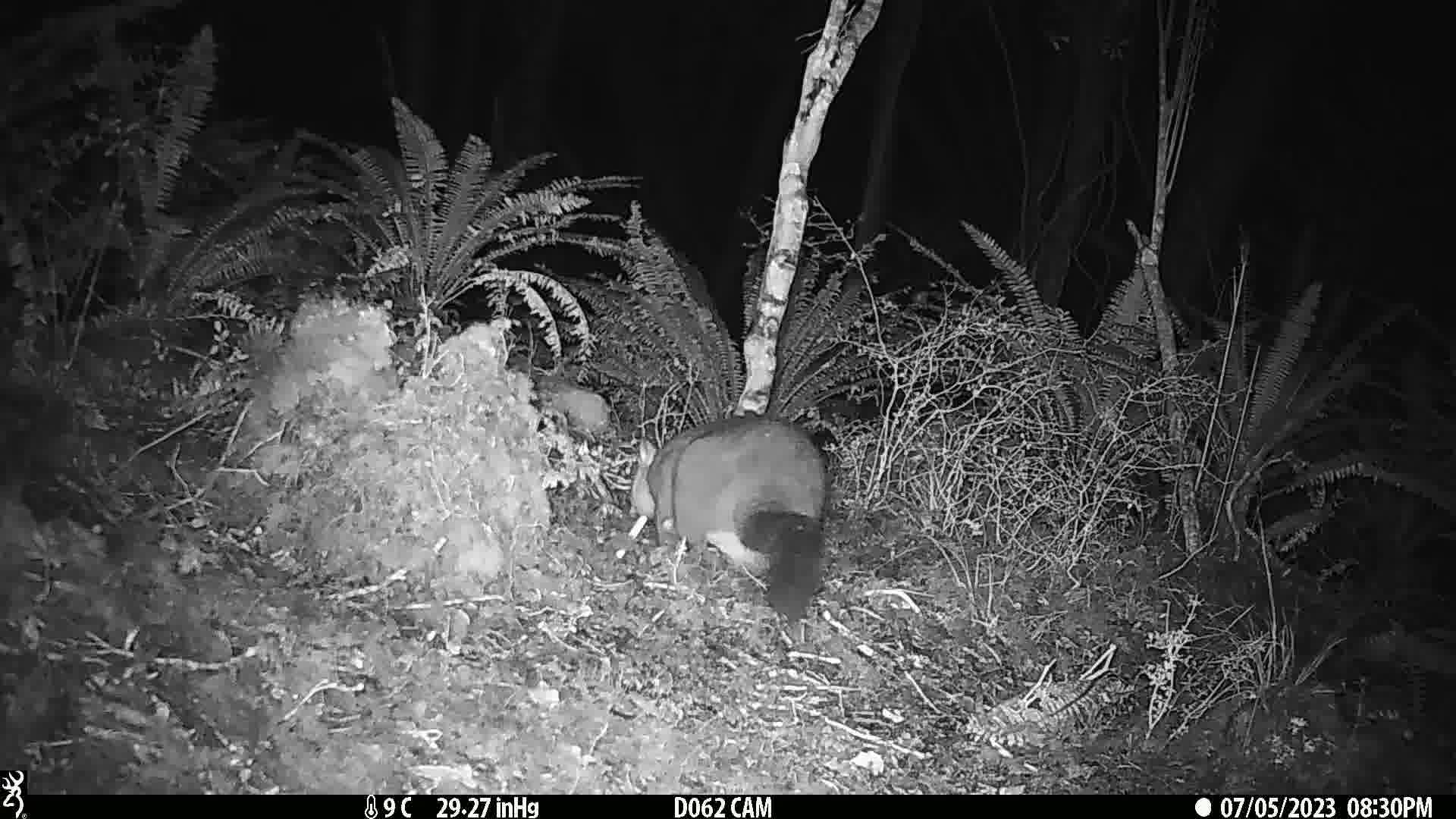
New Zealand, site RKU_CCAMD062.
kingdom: Animalia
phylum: Chordata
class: Mammalia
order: Diprotodontia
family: Phalangeridae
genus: Trichosurus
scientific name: Trichosurus vulpecula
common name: common brushtail possum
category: possum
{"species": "possum (common brushtail possum) (Trichosurus vulpecula)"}